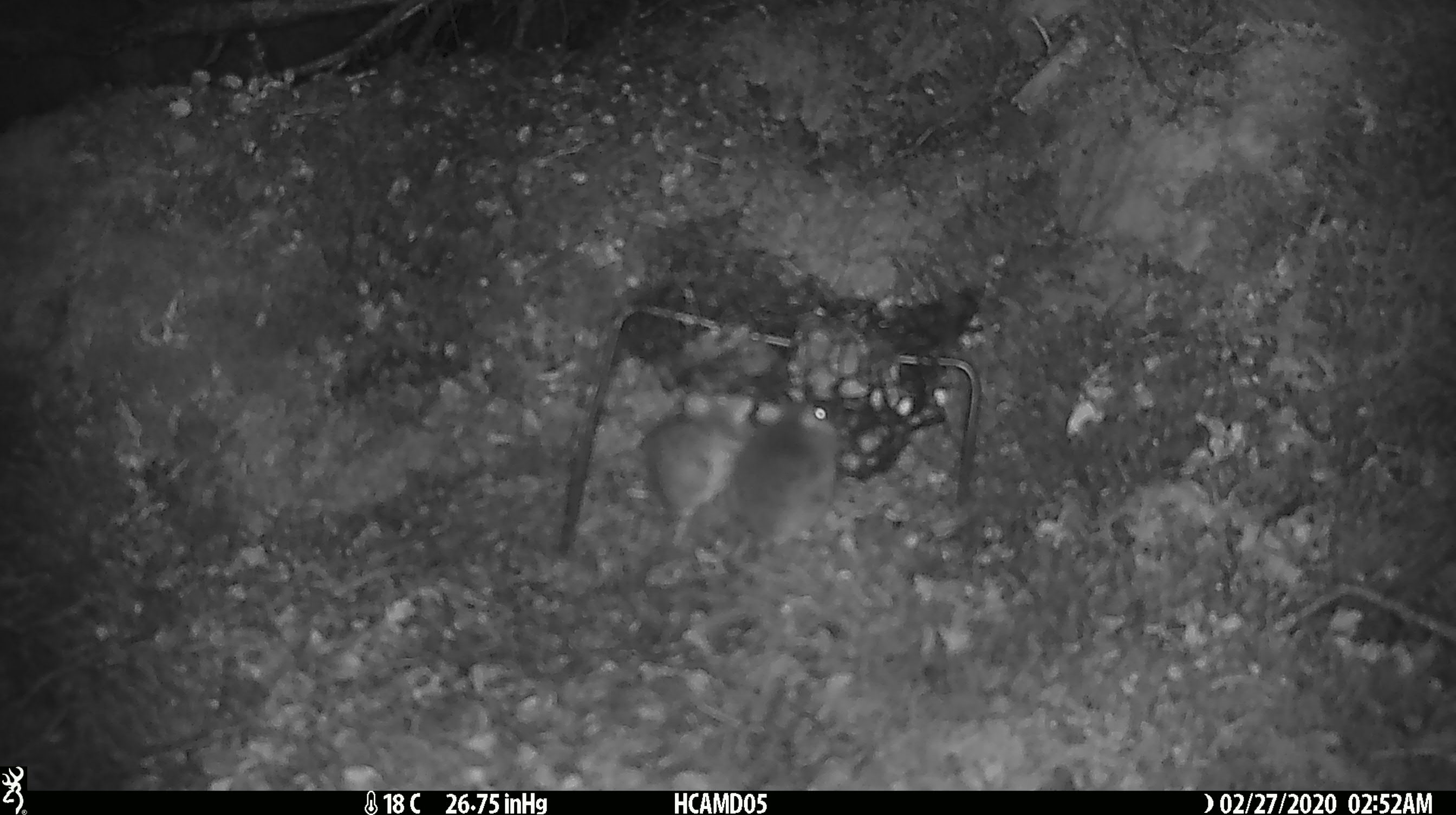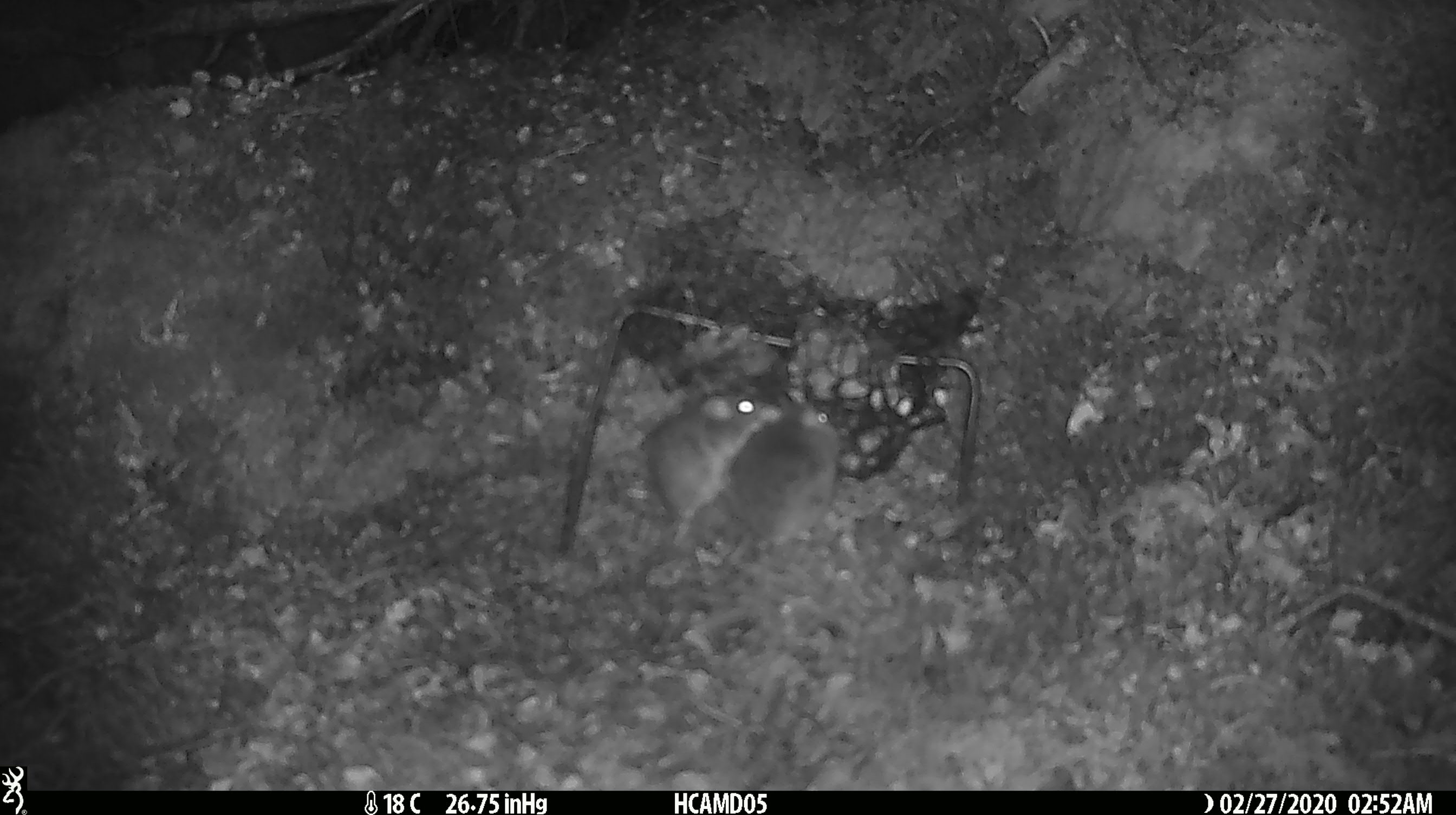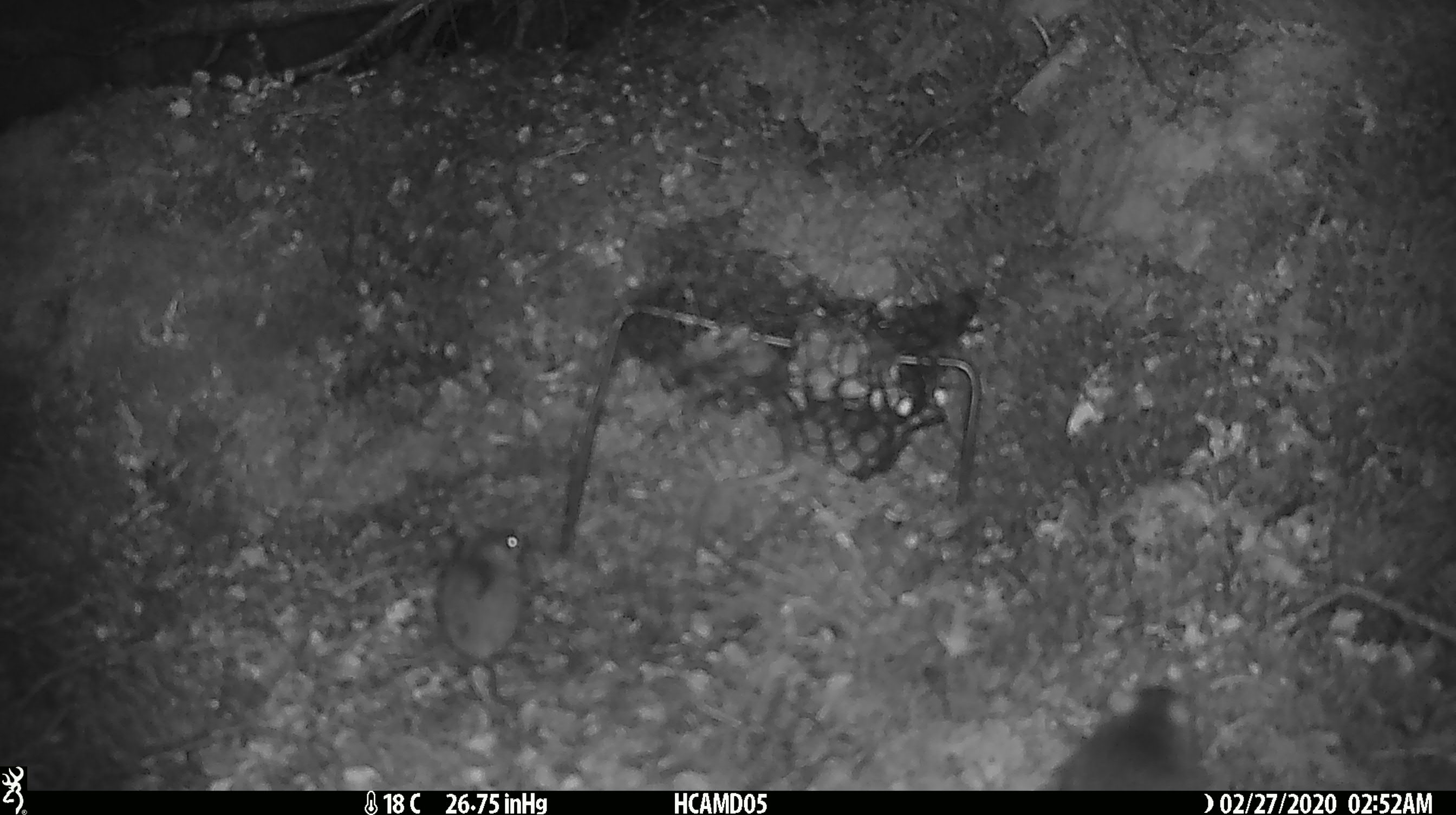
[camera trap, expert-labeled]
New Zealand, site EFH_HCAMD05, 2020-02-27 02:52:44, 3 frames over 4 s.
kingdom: Animalia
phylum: Chordata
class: Mammalia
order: Rodentia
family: Muridae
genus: Mus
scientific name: Mus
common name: mouse